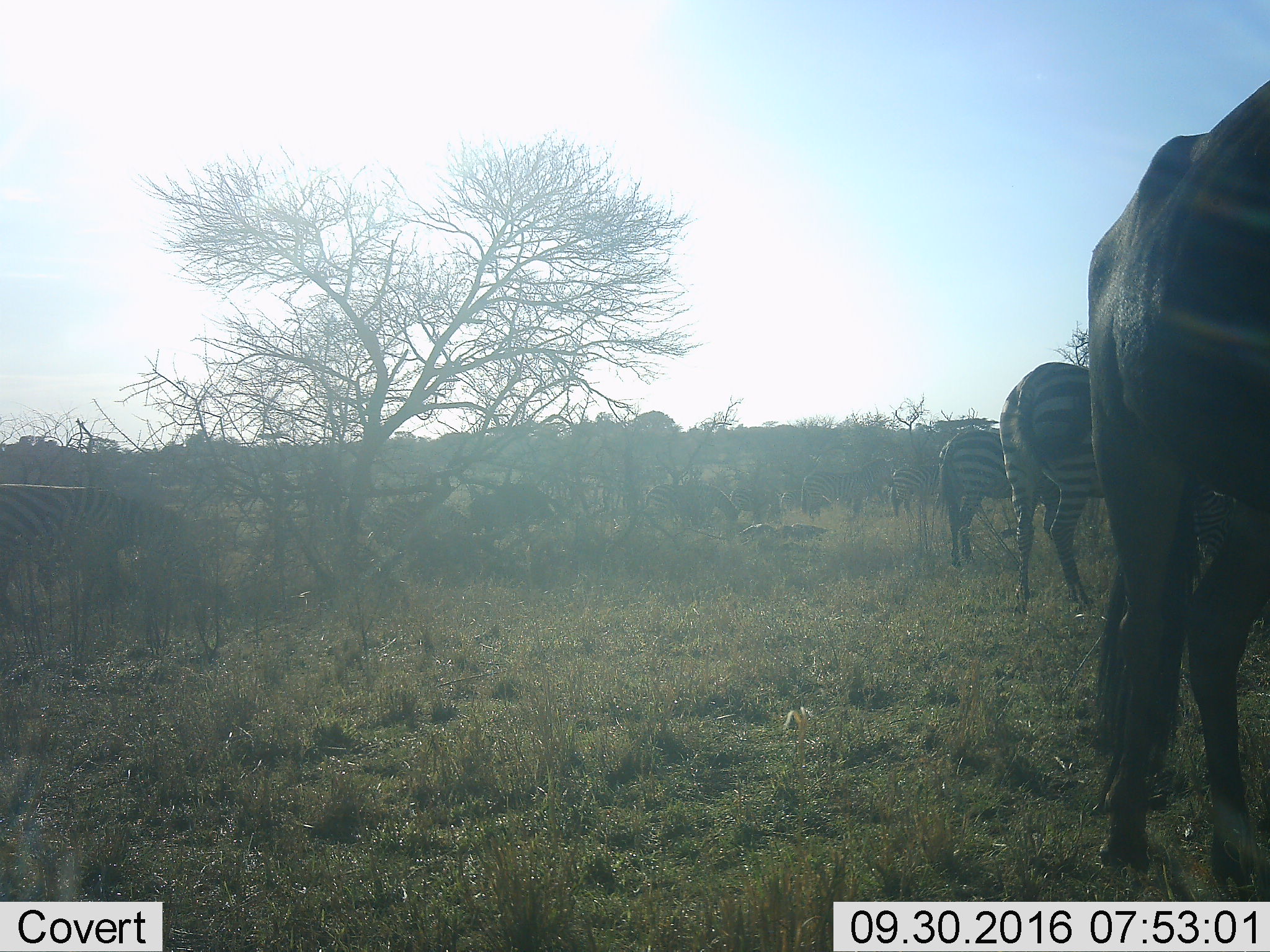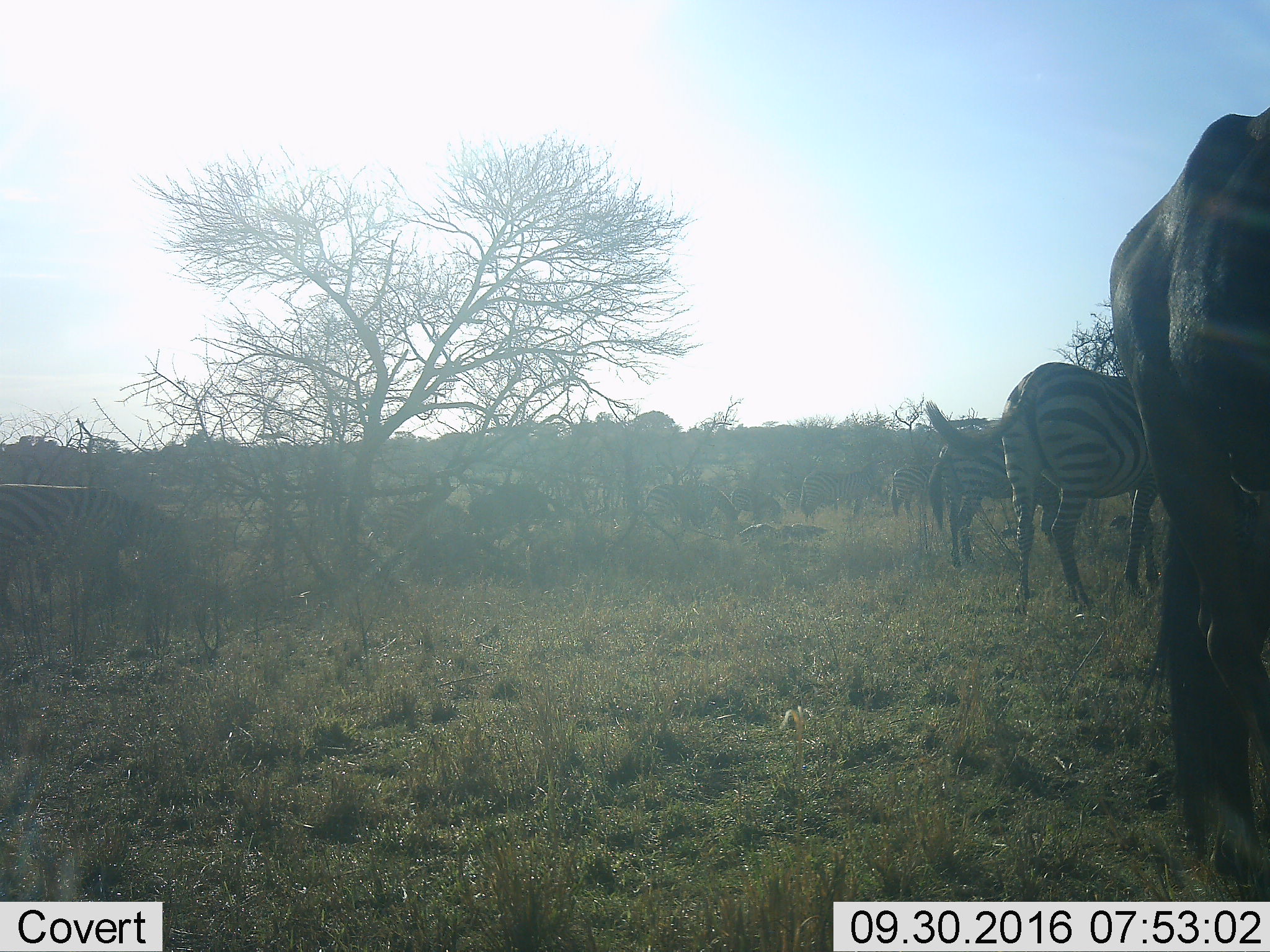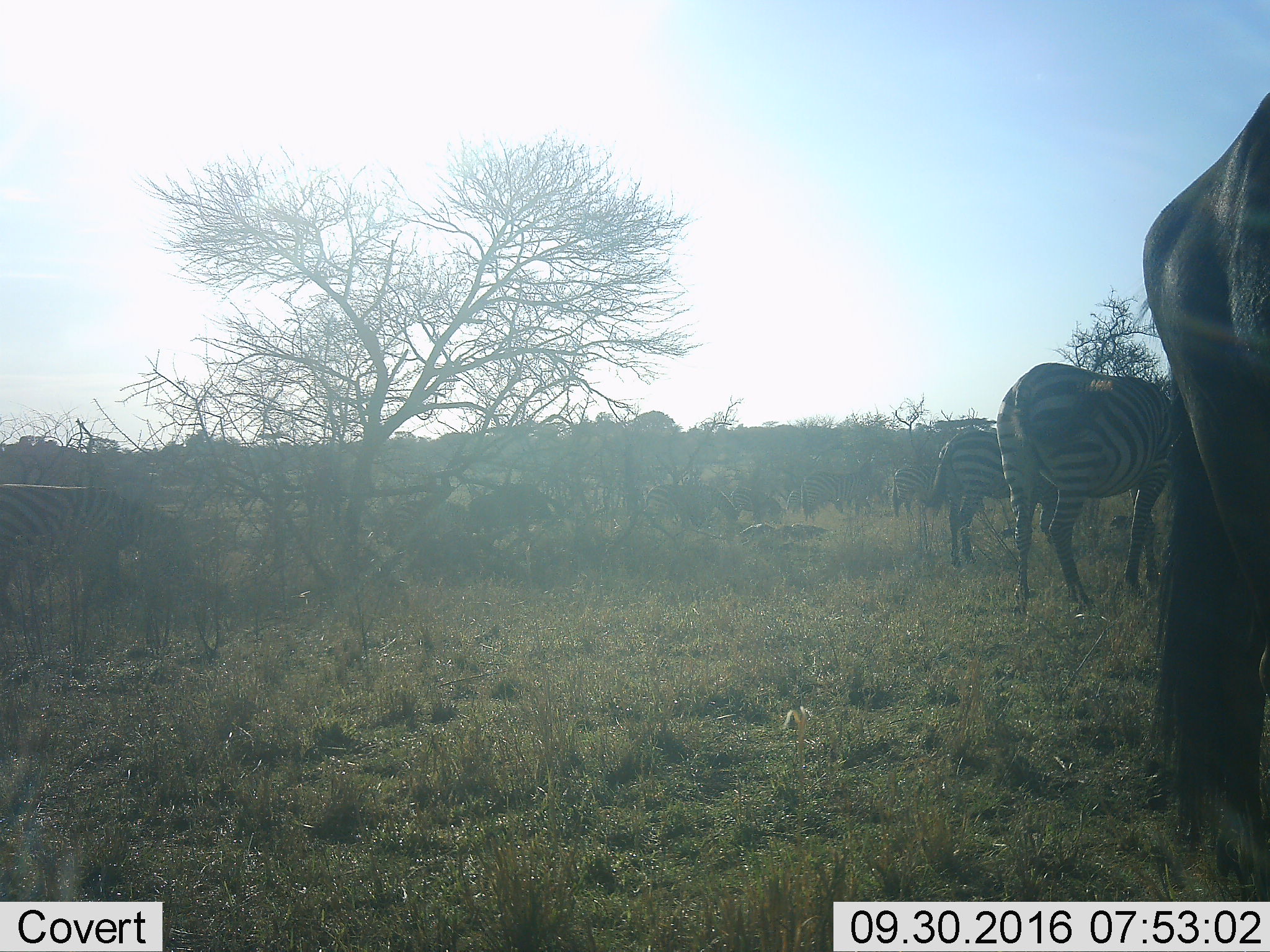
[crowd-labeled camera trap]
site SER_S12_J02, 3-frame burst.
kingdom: Animalia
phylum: Chordata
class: Mammalia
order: Artiodactyla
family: Bovidae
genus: Connochaetes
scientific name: Connochaetes taurinus taurinus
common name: blue wildebeest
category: wildebeestblue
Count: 1.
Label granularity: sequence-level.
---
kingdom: Animalia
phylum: Chordata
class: Mammalia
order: Perissodactyla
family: Equidae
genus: Equus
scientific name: Equus quagga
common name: plains zebra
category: zebraplains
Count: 11-50.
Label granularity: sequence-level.